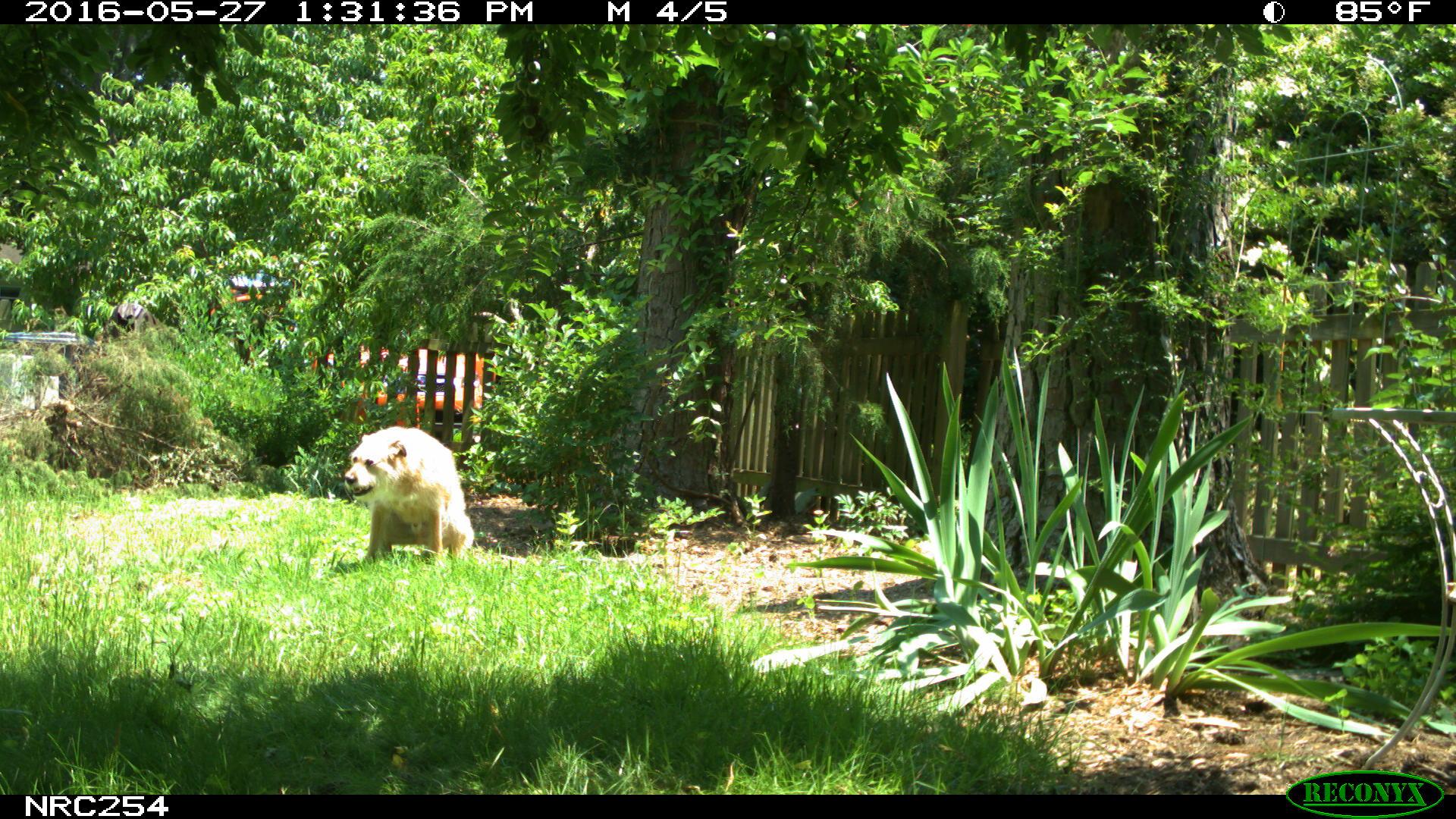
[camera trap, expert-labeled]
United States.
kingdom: Animalia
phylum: Chordata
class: Mammalia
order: Carnivora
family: Canidae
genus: Canis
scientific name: Canis familiaris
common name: domestic dog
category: Dog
Dog (domestic dog) (Canis familiaris).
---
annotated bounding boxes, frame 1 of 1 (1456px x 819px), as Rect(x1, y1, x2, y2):
Dog: Rect(335, 422, 486, 569)